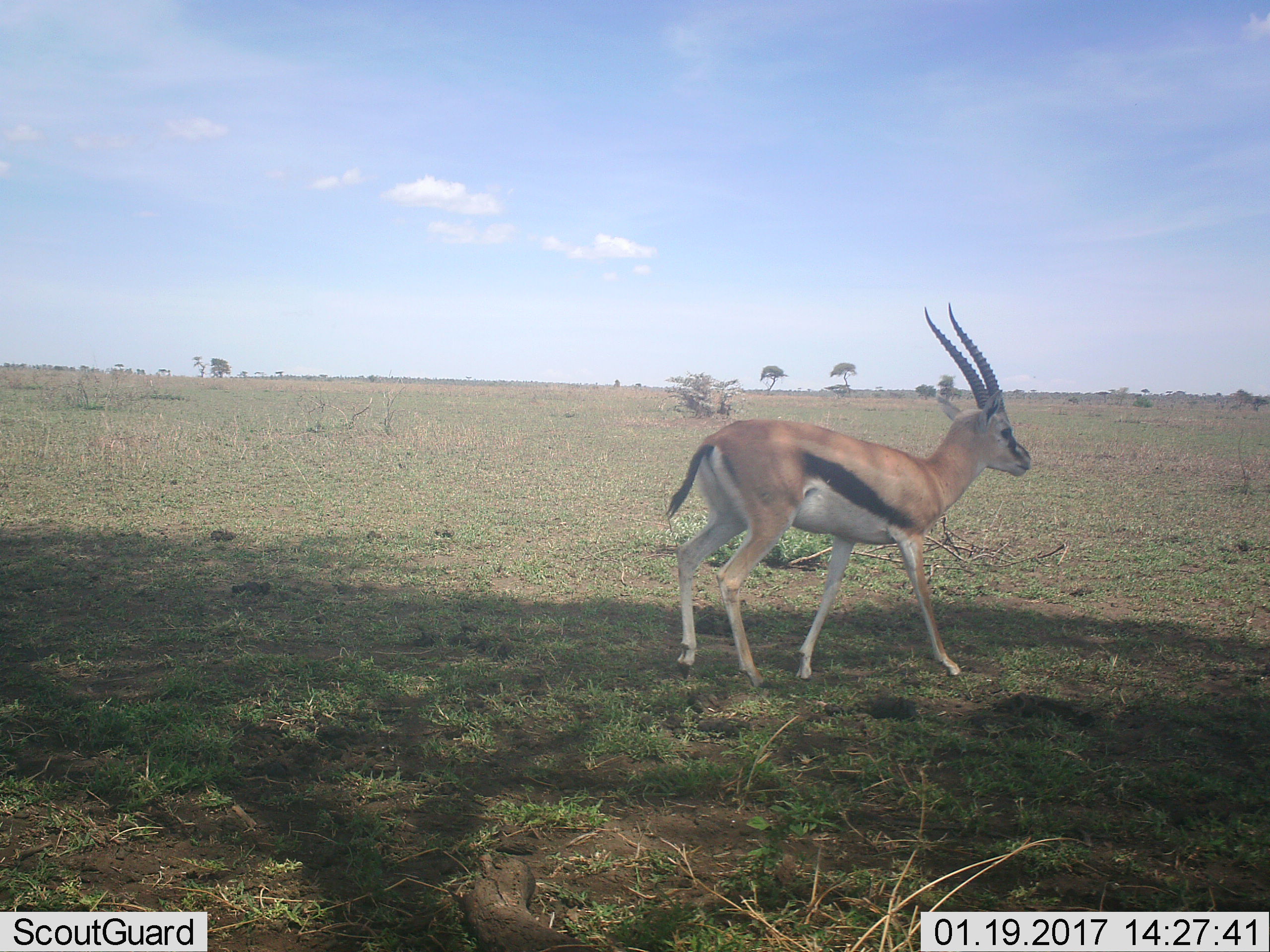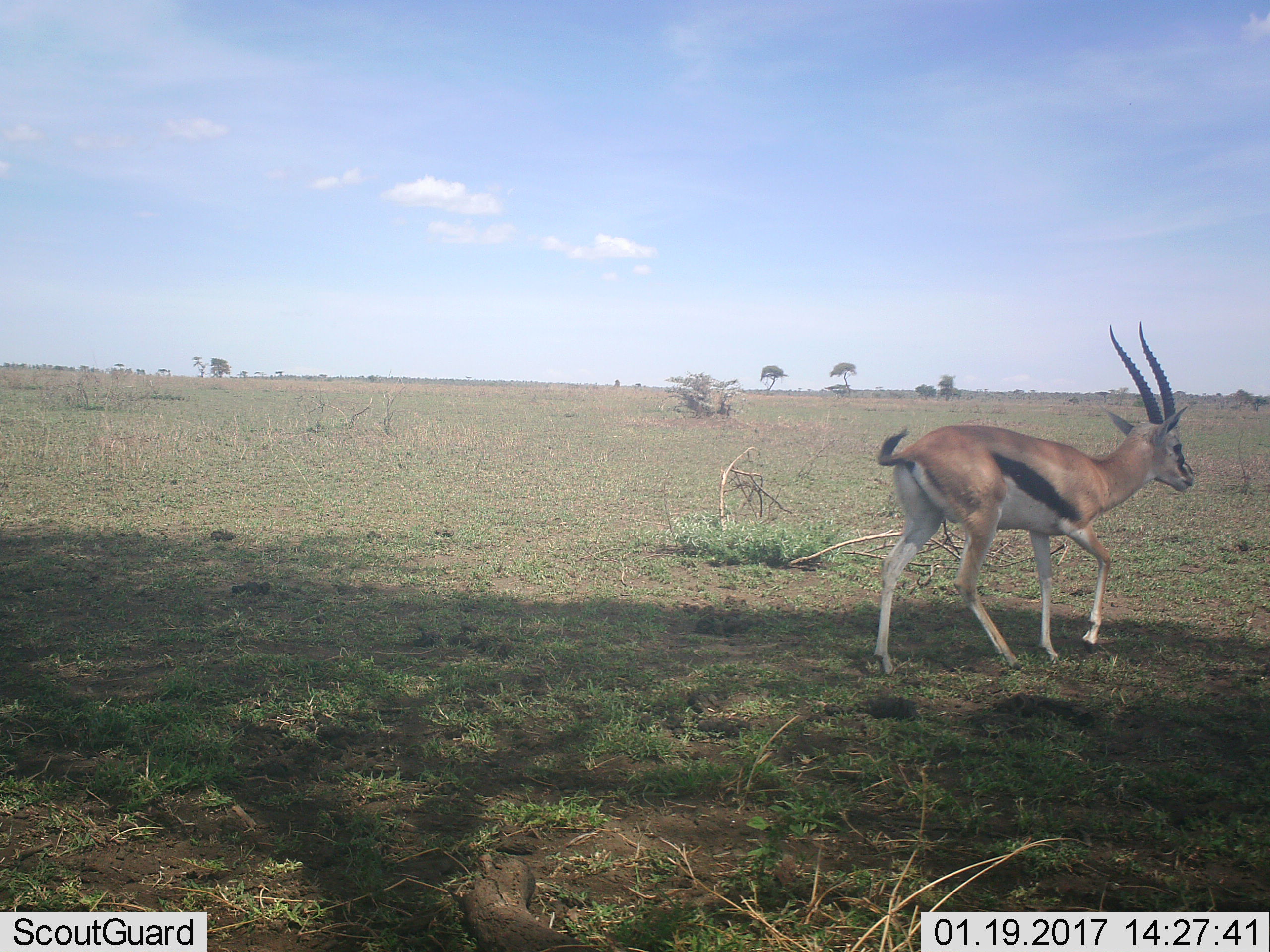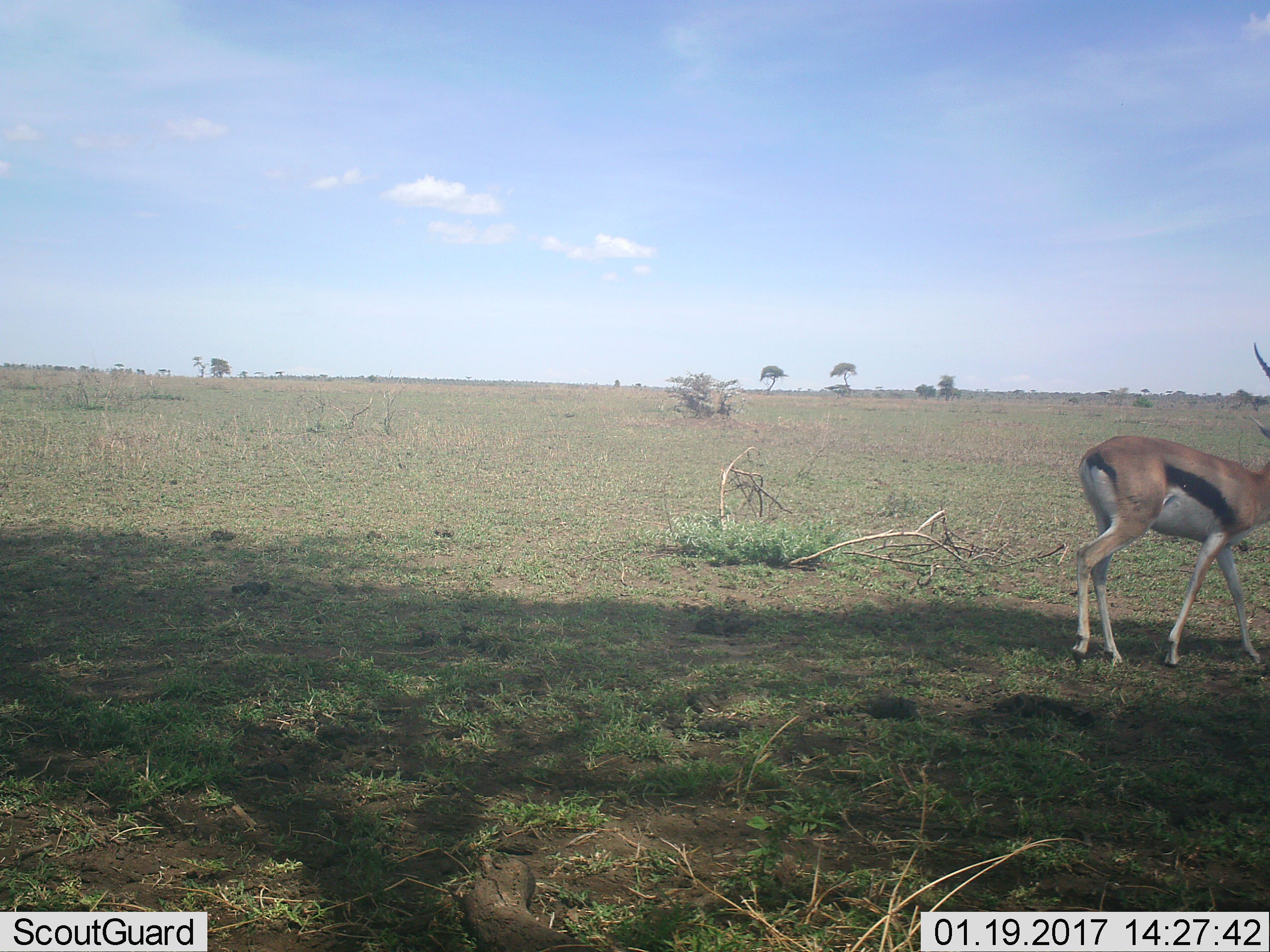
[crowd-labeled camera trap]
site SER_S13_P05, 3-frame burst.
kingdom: Animalia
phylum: Chordata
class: Mammalia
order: Artiodactyla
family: Bovidae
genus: Eudorcas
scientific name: Eudorcas thomsonii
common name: thomson's gazelle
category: gazellethomsons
Gazellethomsons (thomson's gazelle) (Eudorcas thomsonii), count 1. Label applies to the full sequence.